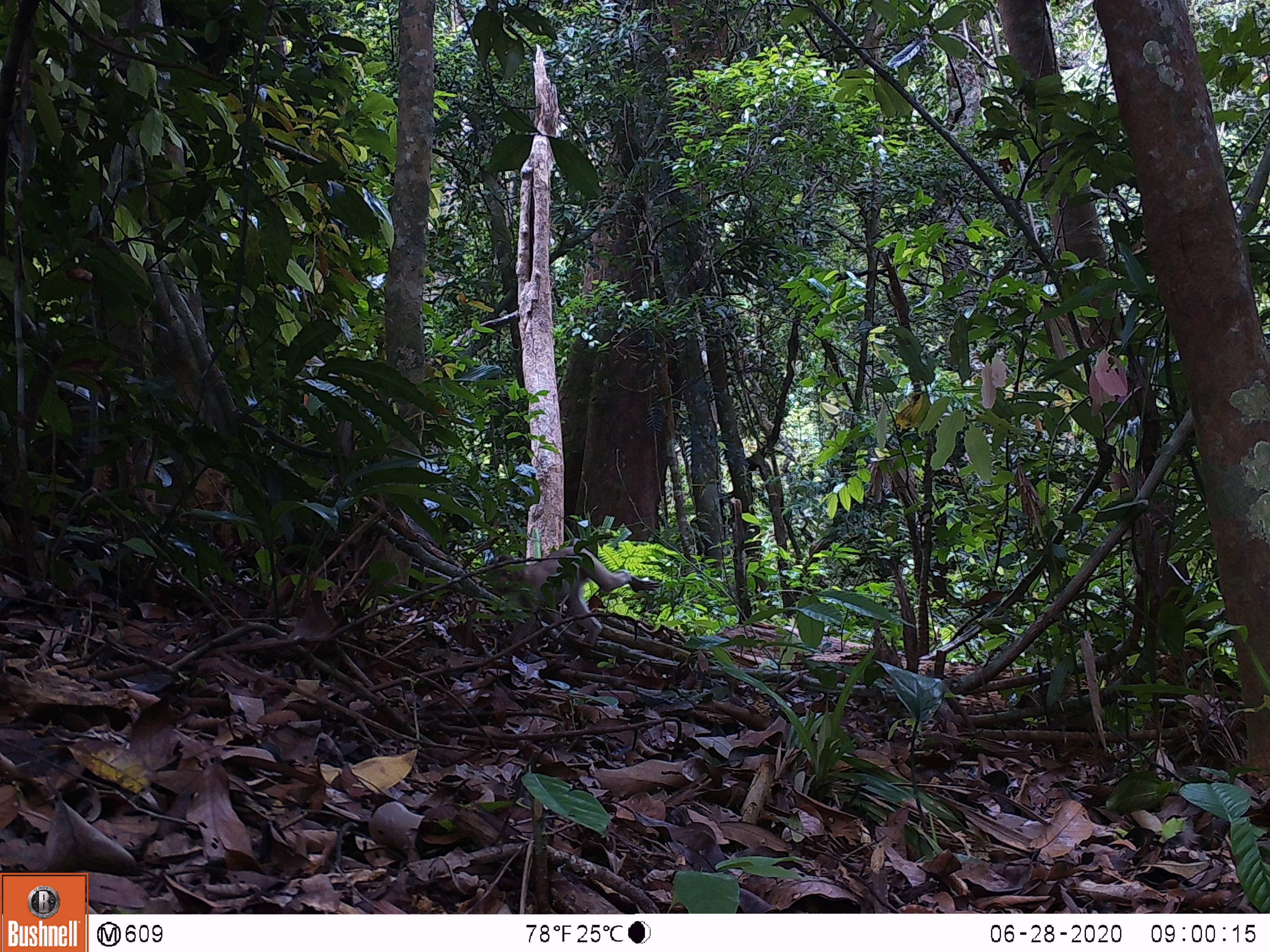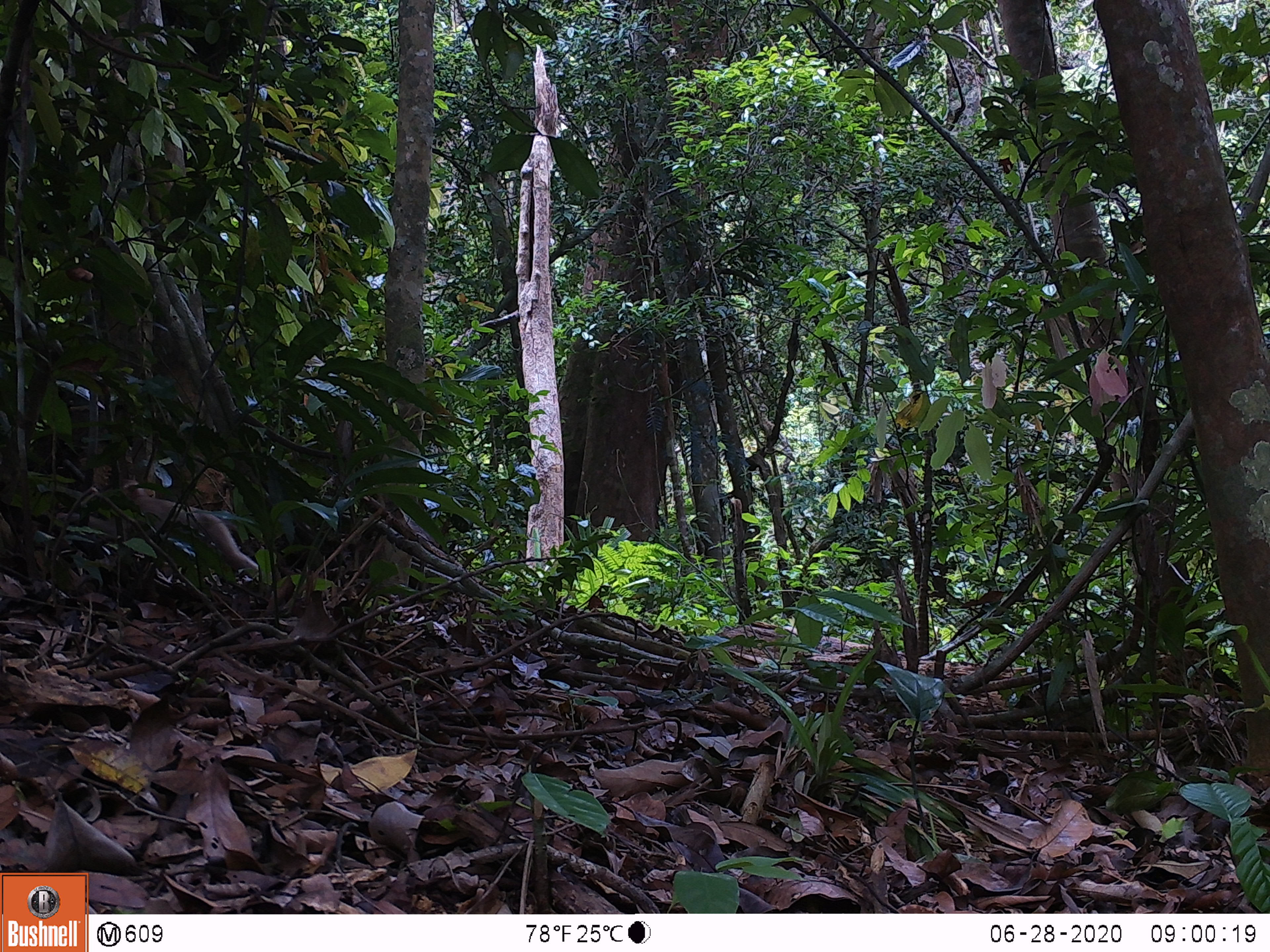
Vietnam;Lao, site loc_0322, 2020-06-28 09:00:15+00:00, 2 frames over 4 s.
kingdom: Animalia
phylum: Chordata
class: Mammalia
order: Primates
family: Cercopithecidae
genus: Macaca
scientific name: Macaca nemestrina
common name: pig-tailed macaque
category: pig tailed macaque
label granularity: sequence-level